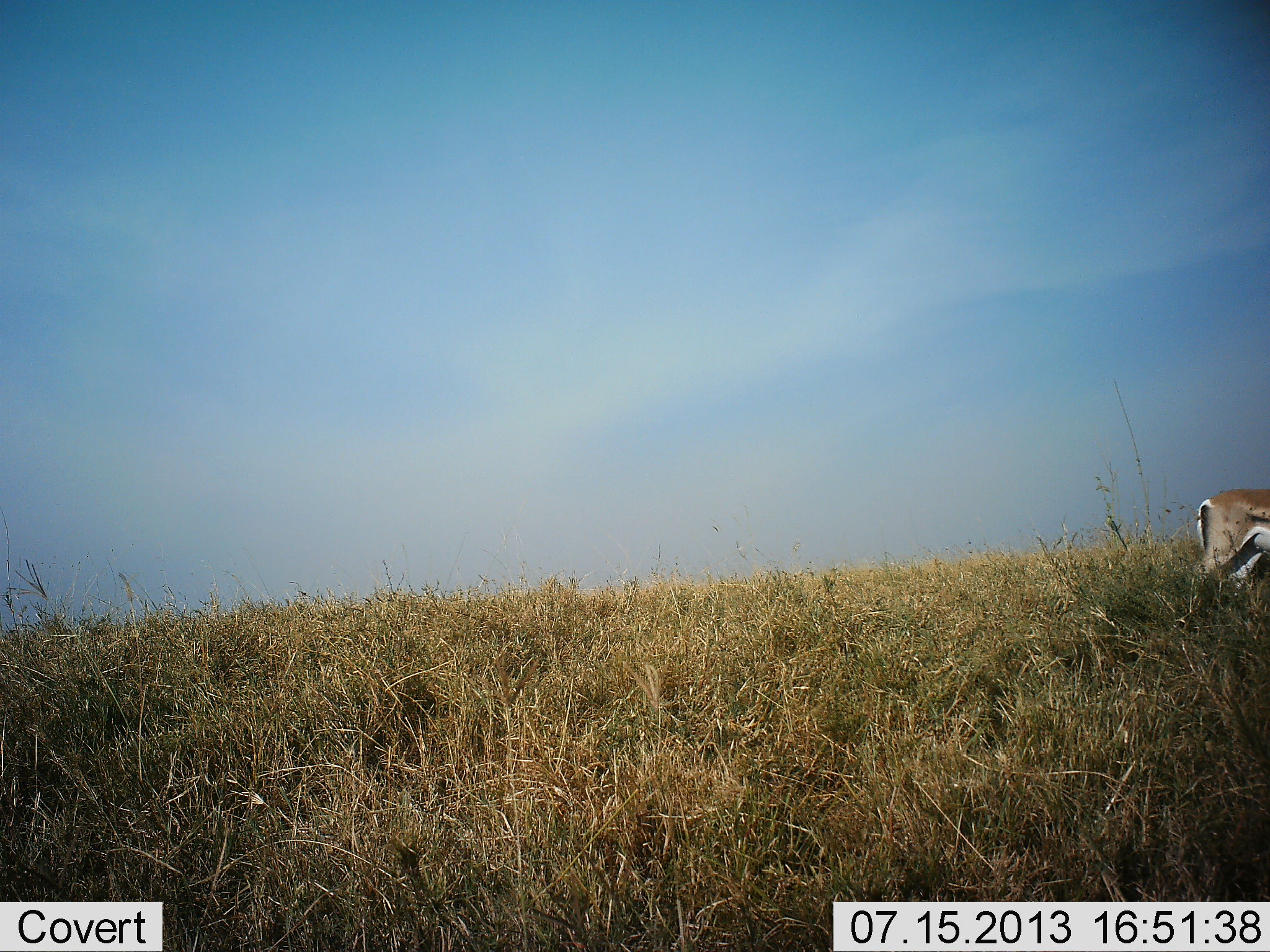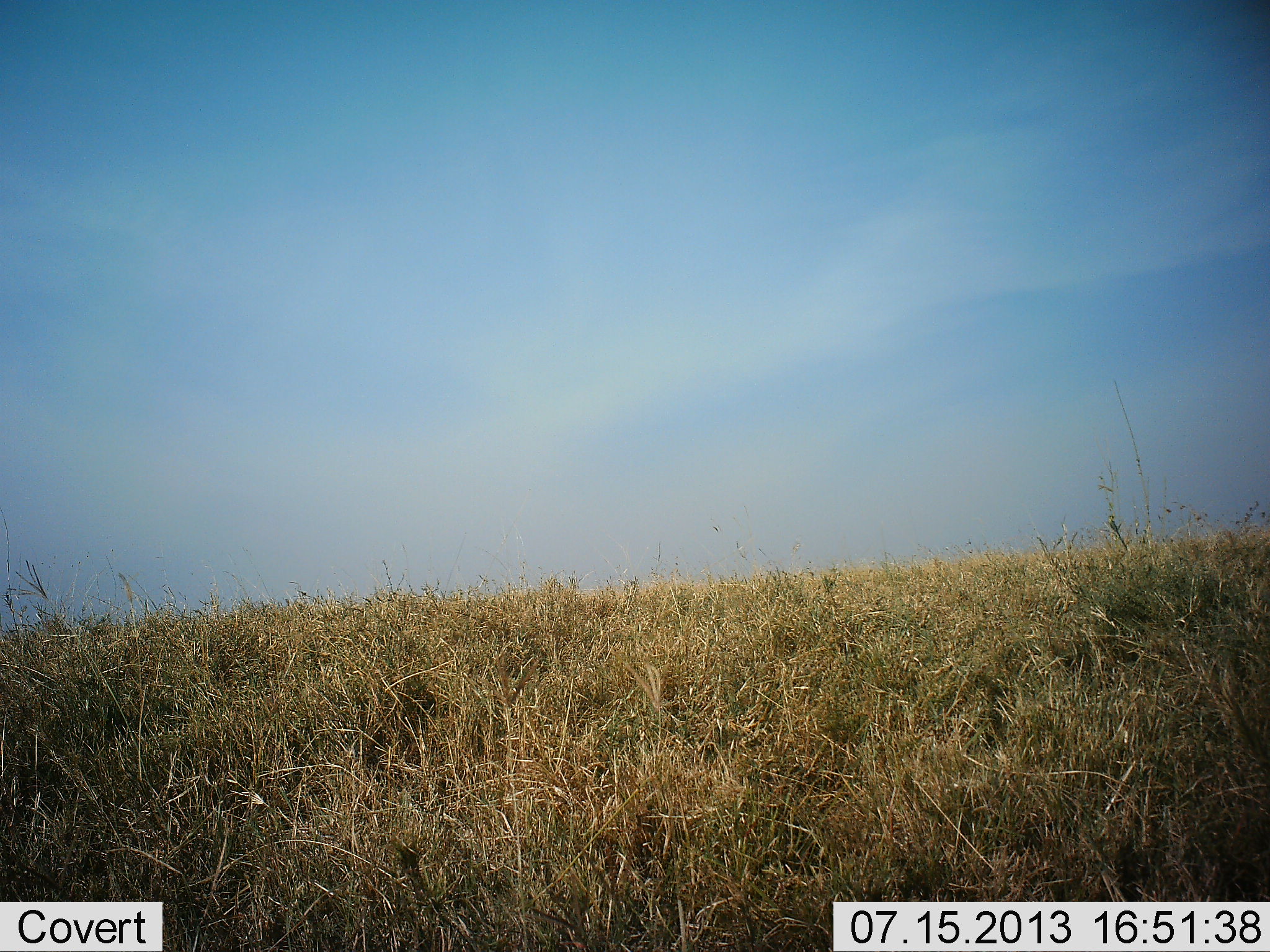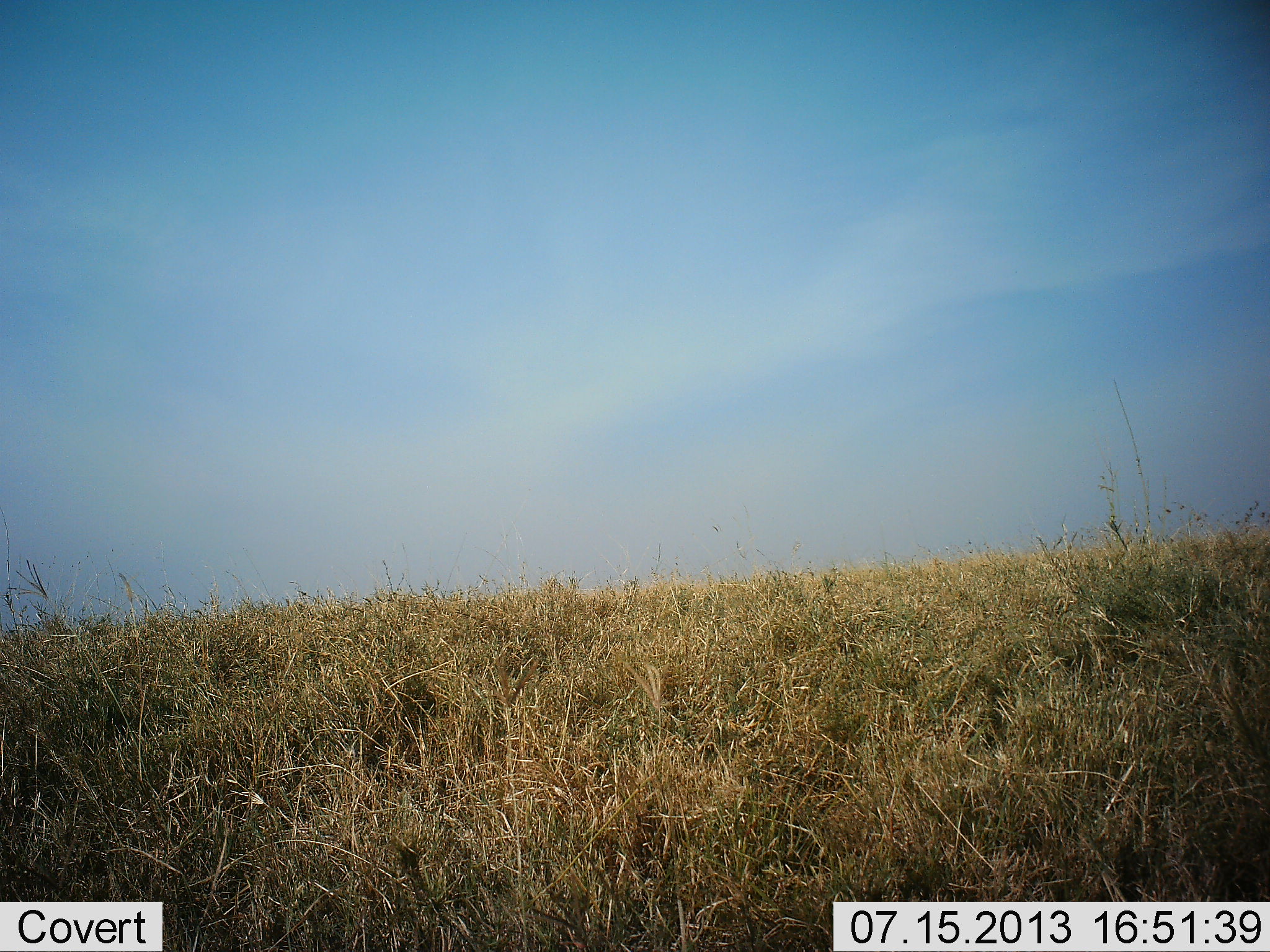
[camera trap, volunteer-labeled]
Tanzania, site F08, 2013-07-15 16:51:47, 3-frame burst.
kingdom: Animalia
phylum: Chordata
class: Mammalia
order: Artiodactyla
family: Bovidae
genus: Nanger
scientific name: Nanger granti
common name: grant's gazelle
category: gazellegrants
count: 1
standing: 0%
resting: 0%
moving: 100%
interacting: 0%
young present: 0%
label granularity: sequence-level